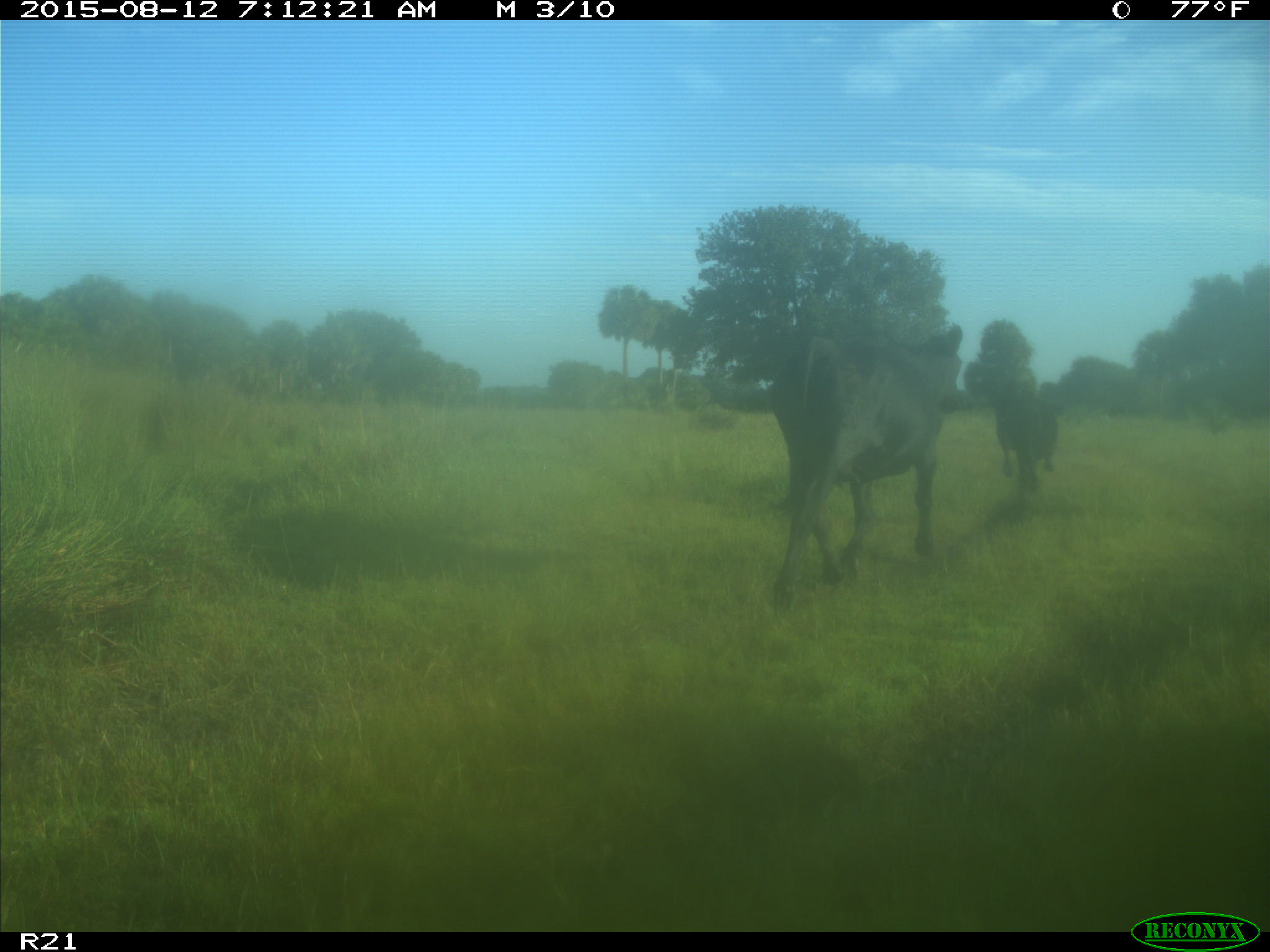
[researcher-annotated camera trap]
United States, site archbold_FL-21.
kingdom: Animalia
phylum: Chordata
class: Mammalia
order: Artiodactyla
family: Bovidae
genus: Bos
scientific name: Bos taurus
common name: domestic cow